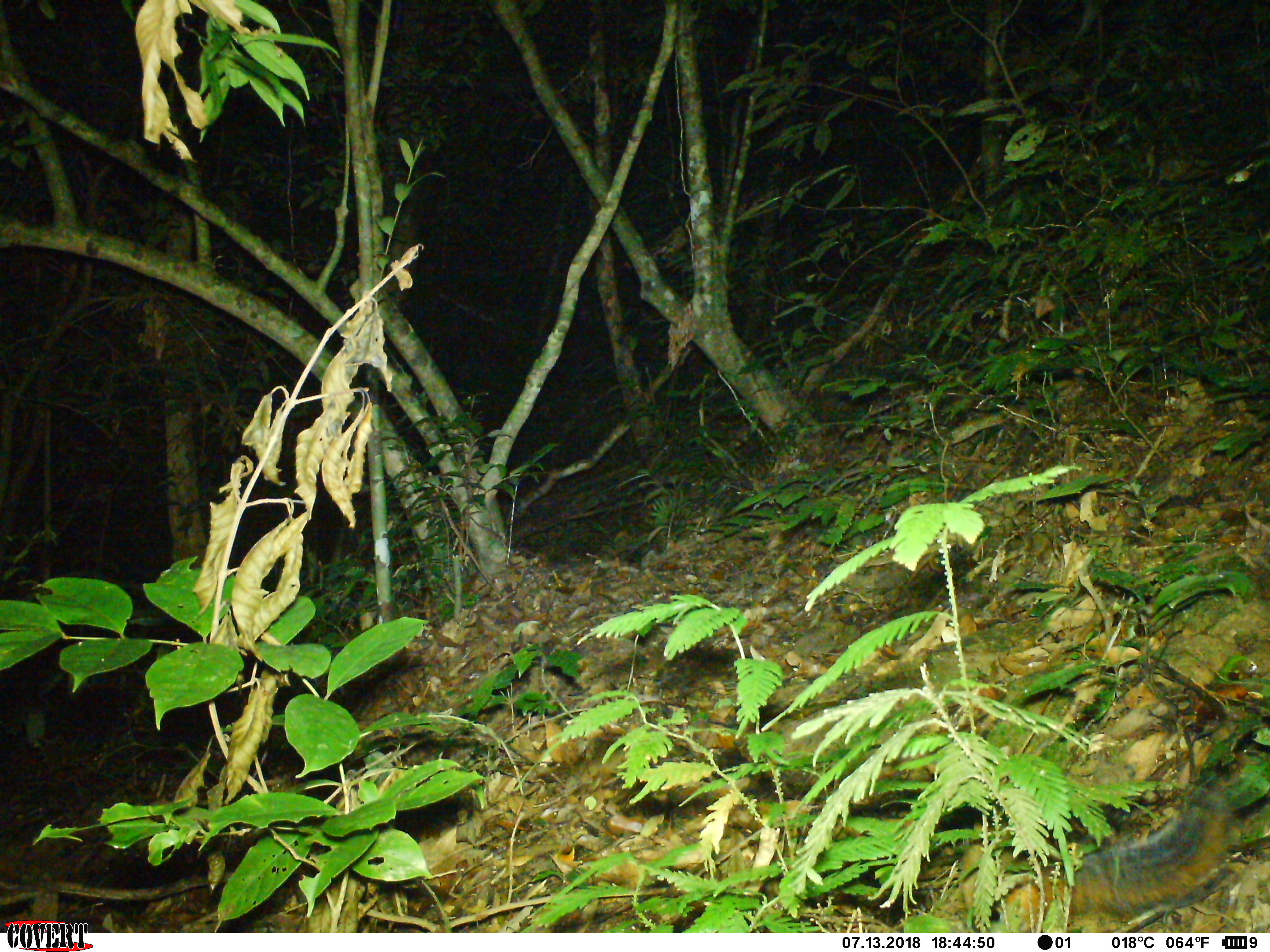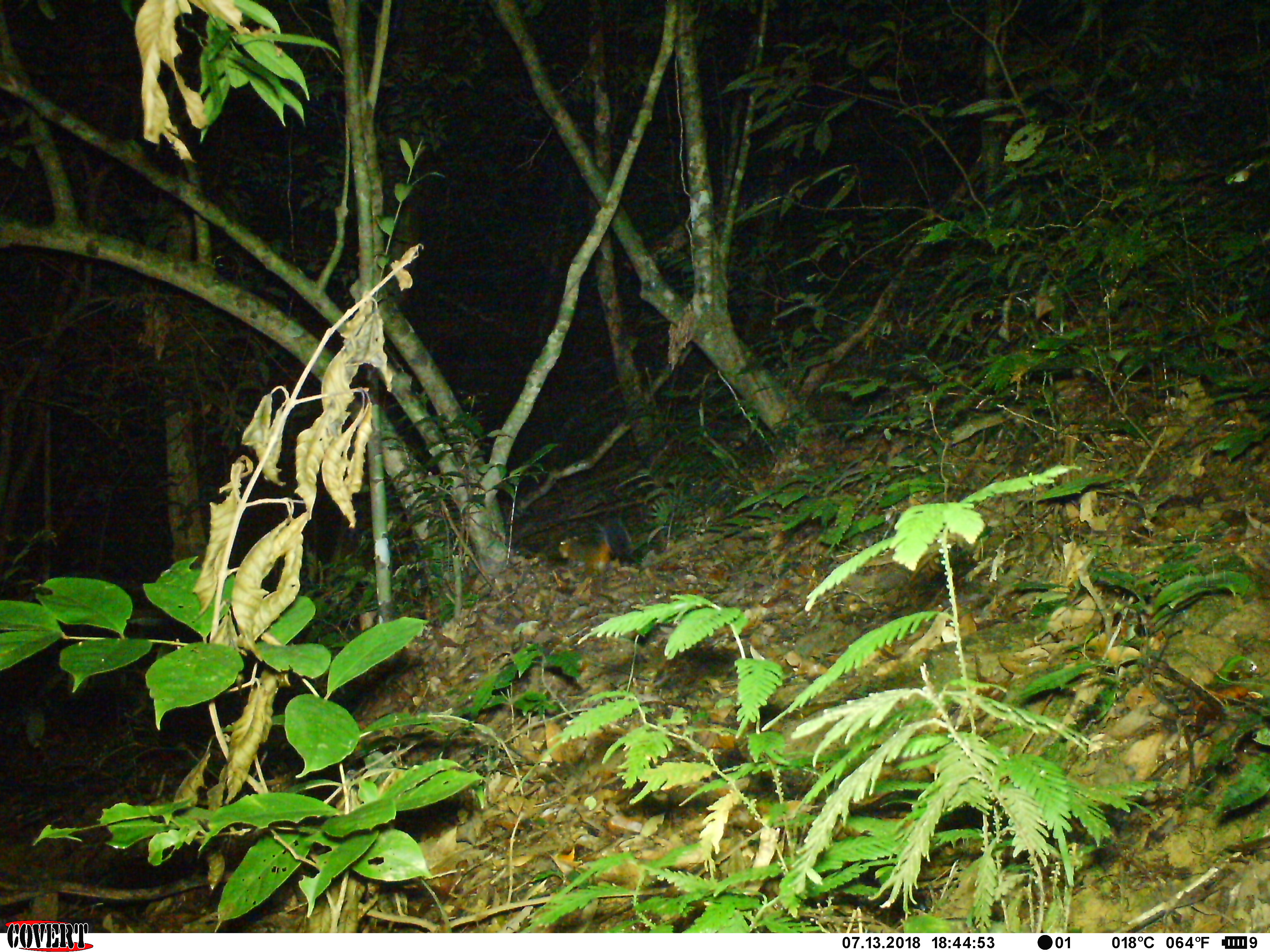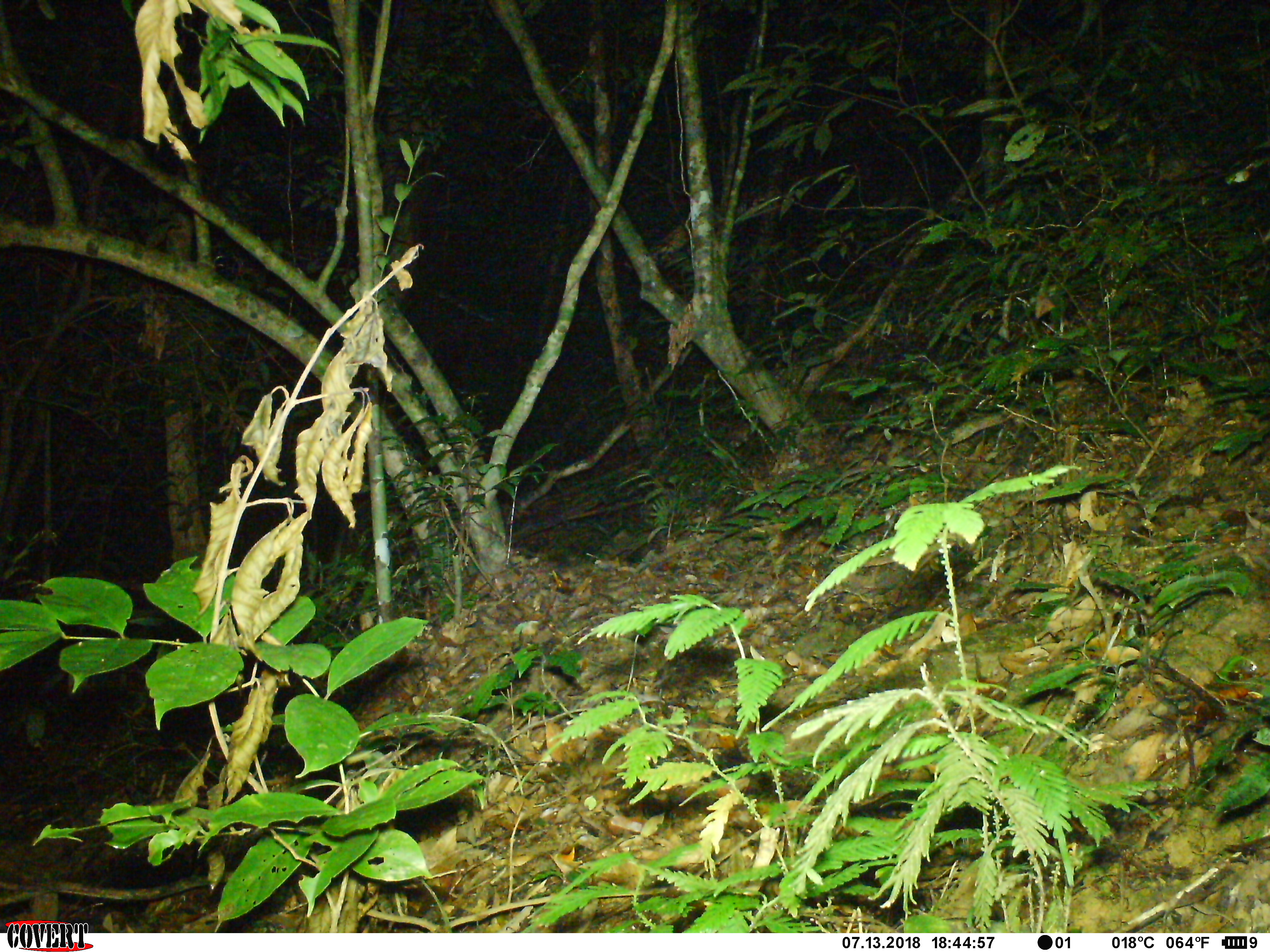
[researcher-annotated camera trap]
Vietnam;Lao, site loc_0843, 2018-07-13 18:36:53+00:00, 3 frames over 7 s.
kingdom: Animalia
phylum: Chordata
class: Mammalia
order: Rodentia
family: Sciuridae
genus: Dremomys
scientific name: Dremomys rufigenis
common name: red-cheeked squirrel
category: red cheeked squirrel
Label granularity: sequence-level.